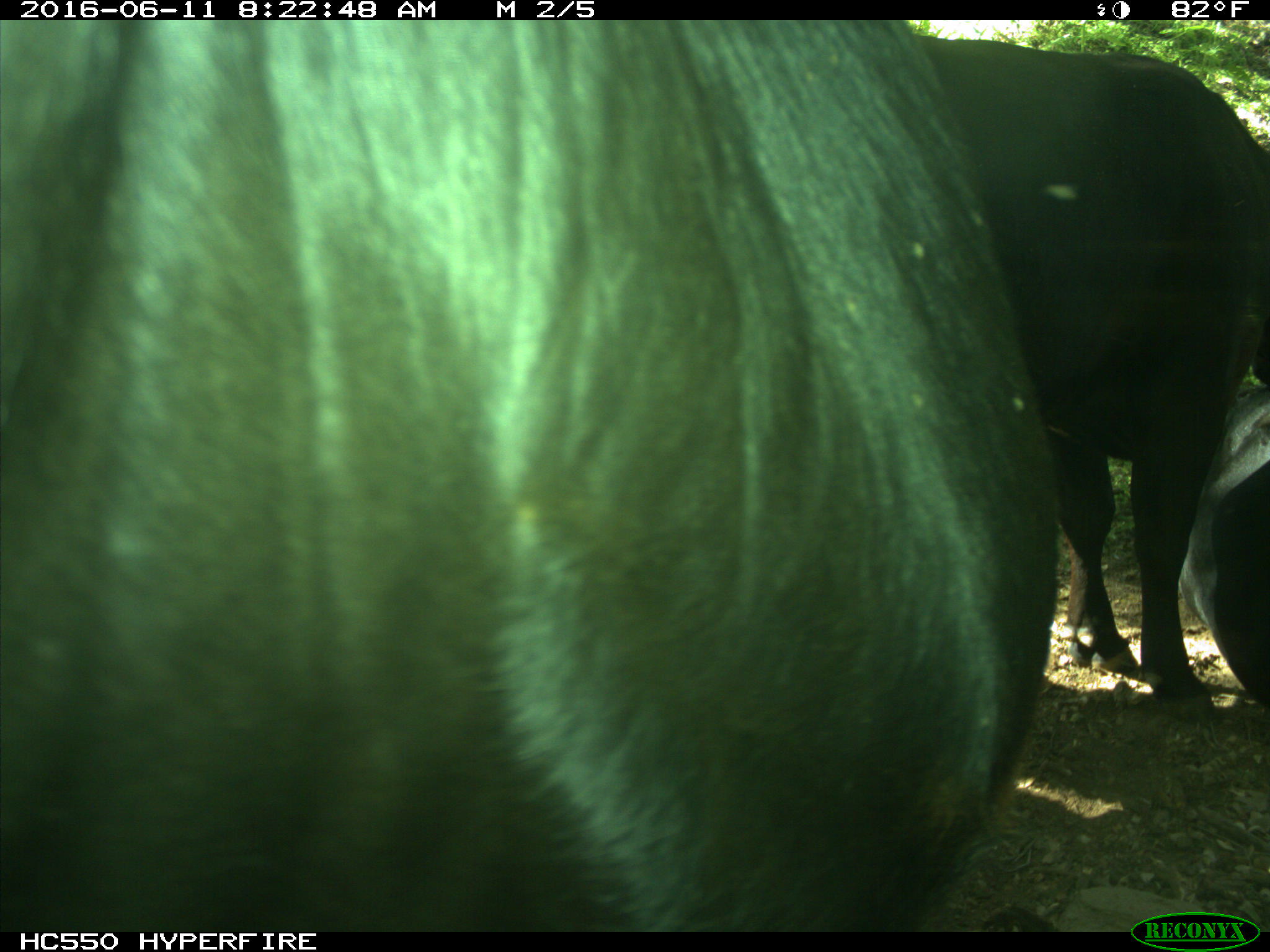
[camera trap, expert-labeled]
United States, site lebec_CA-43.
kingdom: Animalia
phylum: Chordata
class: Mammalia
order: Artiodactyla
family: Bovidae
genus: Bos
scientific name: Bos taurus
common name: domestic cow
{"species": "Bos taurus (domestic cow)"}